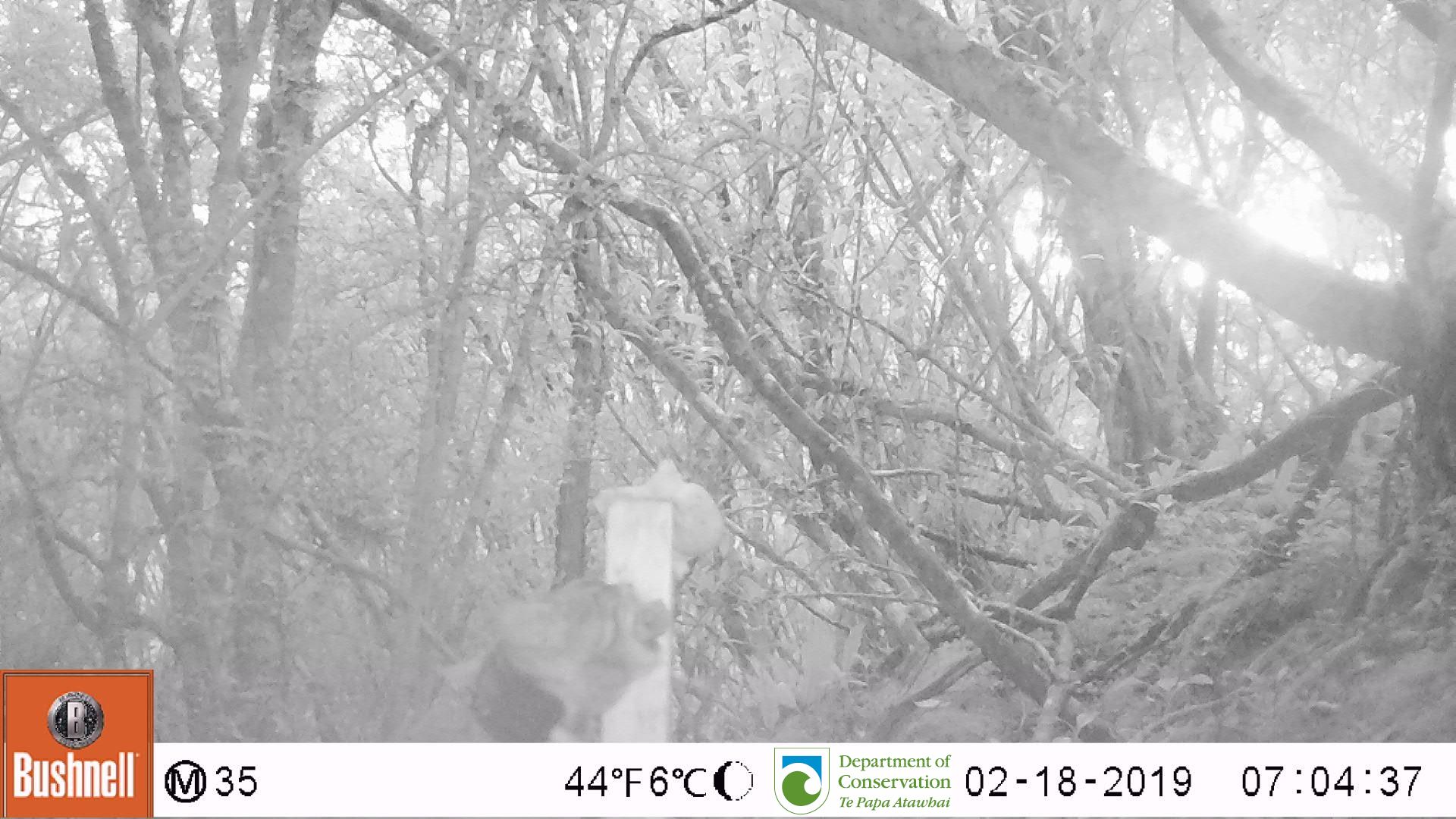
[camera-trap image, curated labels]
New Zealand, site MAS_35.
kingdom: Animalia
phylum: Chordata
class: Mammalia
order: Carnivora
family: Felidae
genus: Felis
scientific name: Felis catus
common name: domestic cat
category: cat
Cat (domestic cat) (Felis catus).